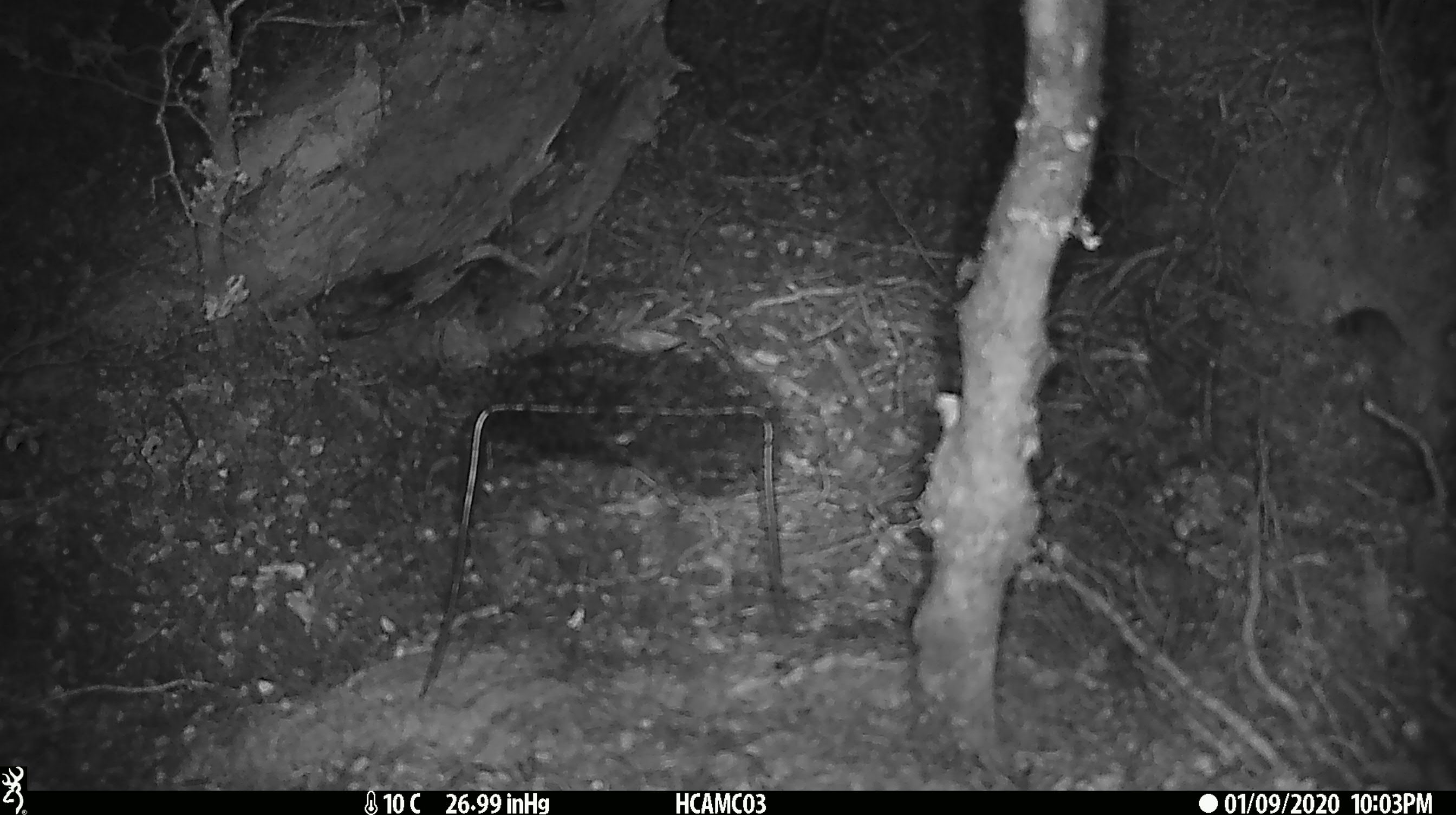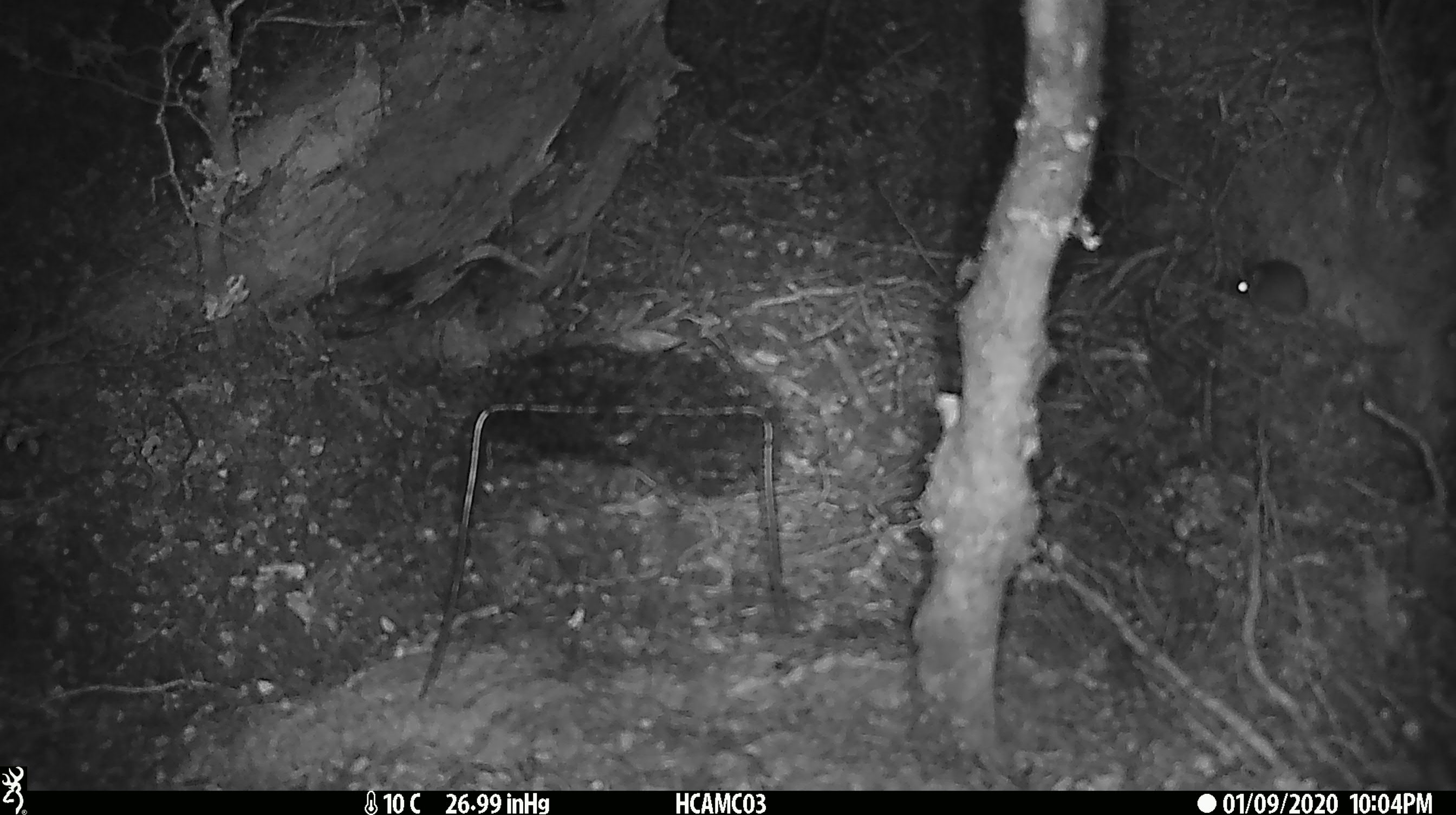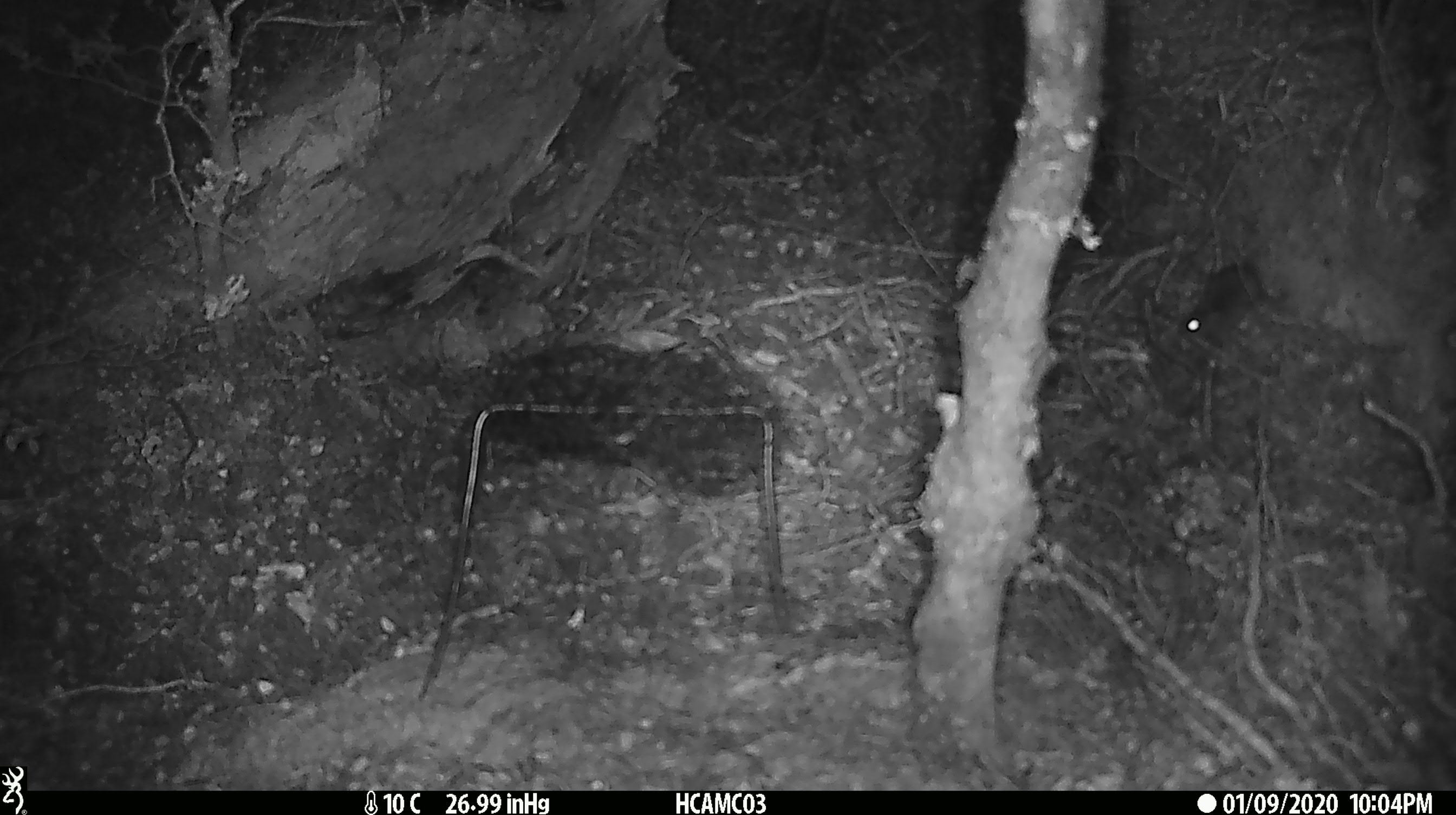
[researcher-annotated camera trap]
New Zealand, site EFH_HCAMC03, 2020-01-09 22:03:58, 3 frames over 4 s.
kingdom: Animalia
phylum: Chordata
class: Mammalia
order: Rodentia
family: Muridae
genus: Mus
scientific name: Mus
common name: mouse